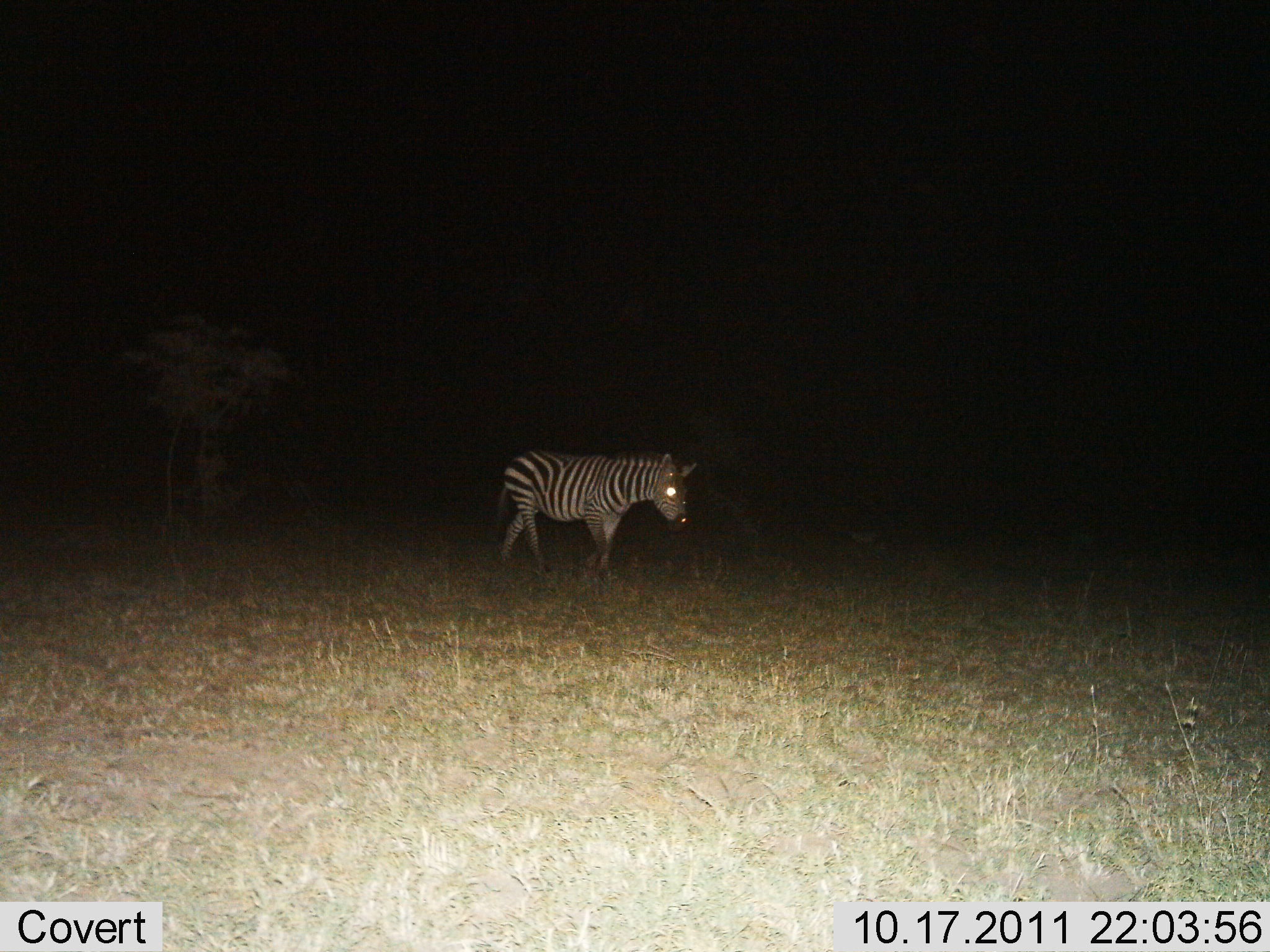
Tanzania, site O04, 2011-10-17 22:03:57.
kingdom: Animalia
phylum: Chordata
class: Mammalia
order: Perissodactyla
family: Equidae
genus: Equus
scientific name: Equus quagga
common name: plains zebra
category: zebra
Zebra (plains zebra) (Equus quagga), count 1. Behavior (volunteer vote fractions): standing 18%, resting 0%, moving 82%, interacting 0%. Young present (vote fraction): 0%. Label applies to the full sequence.